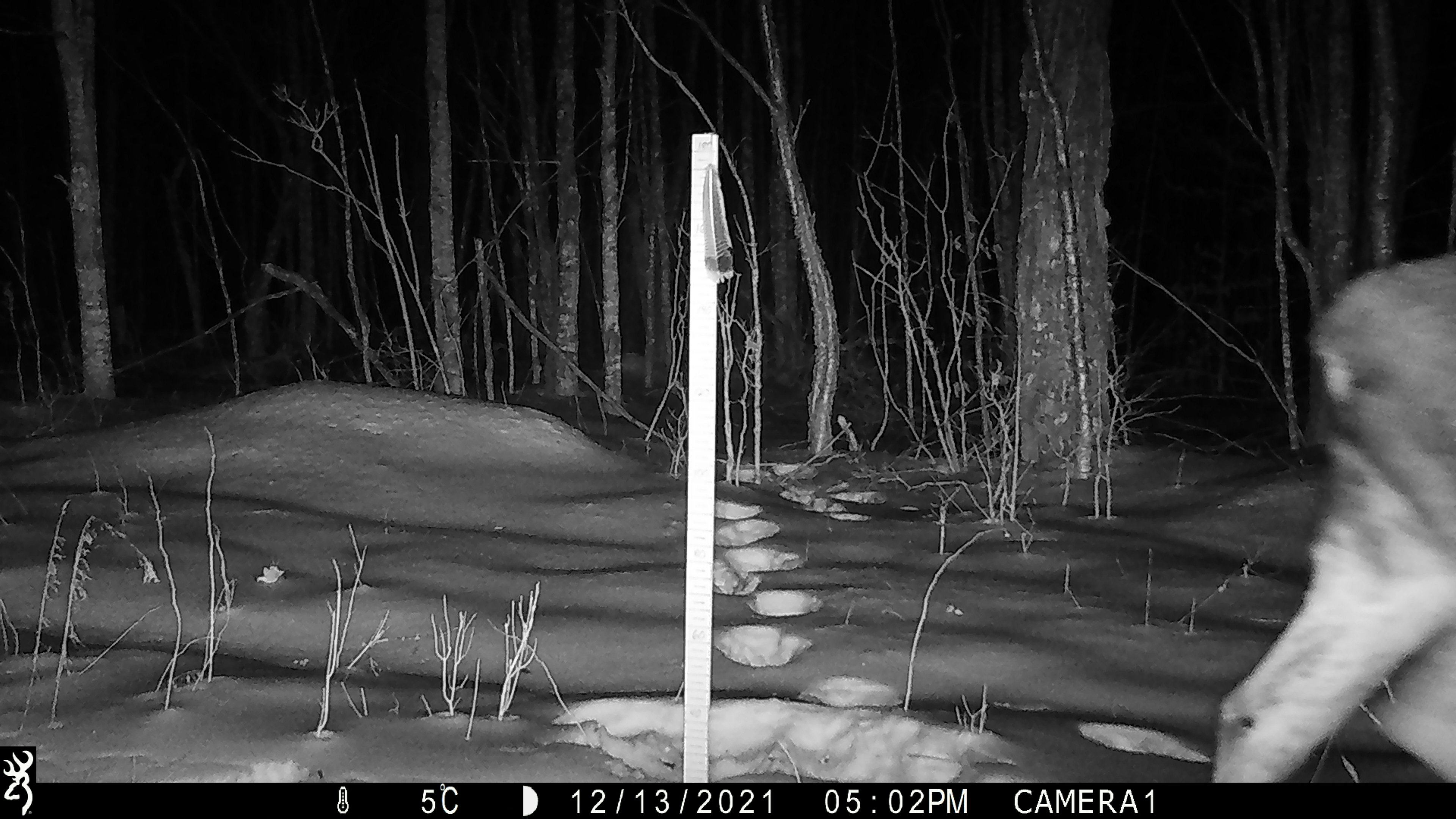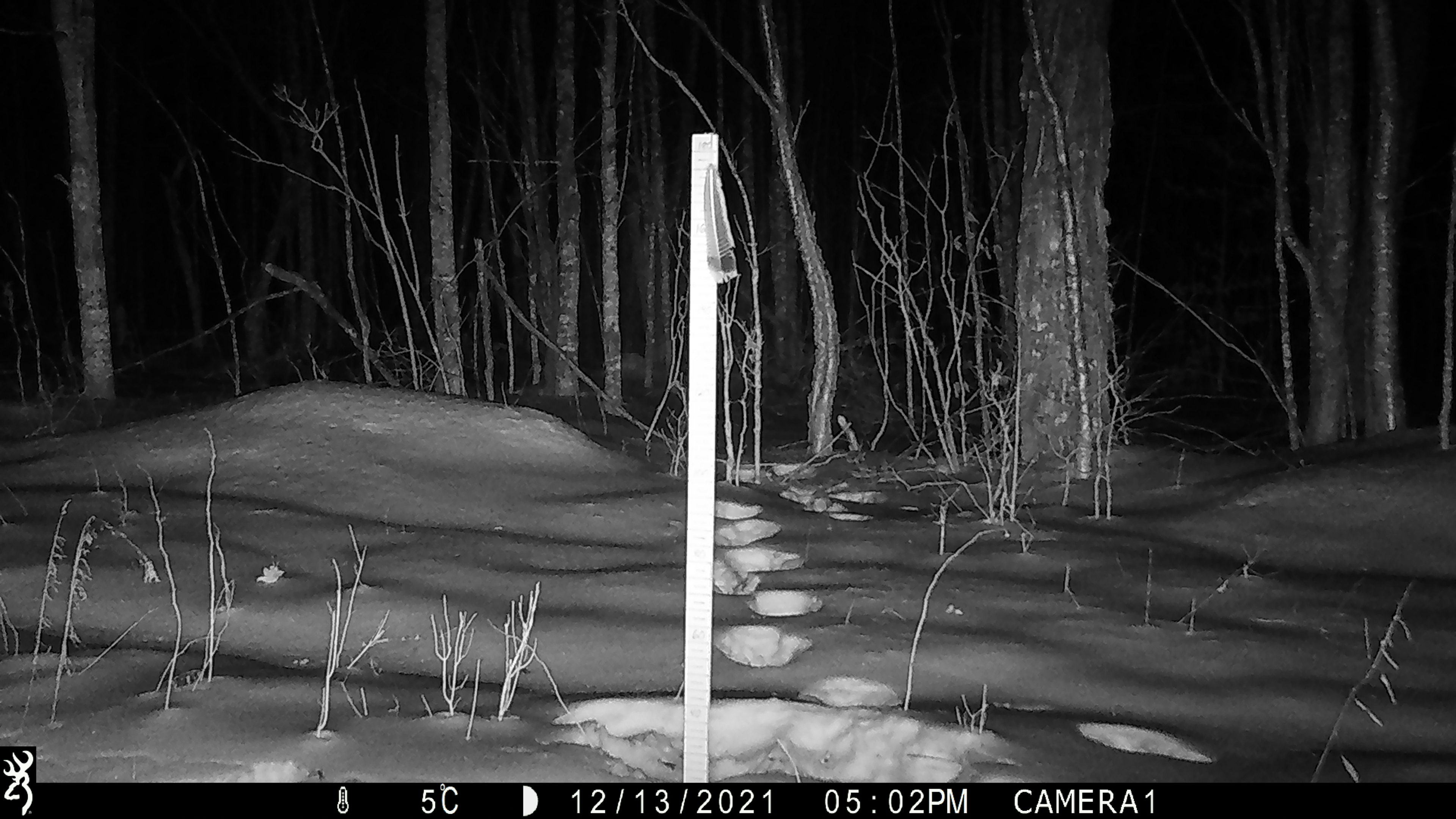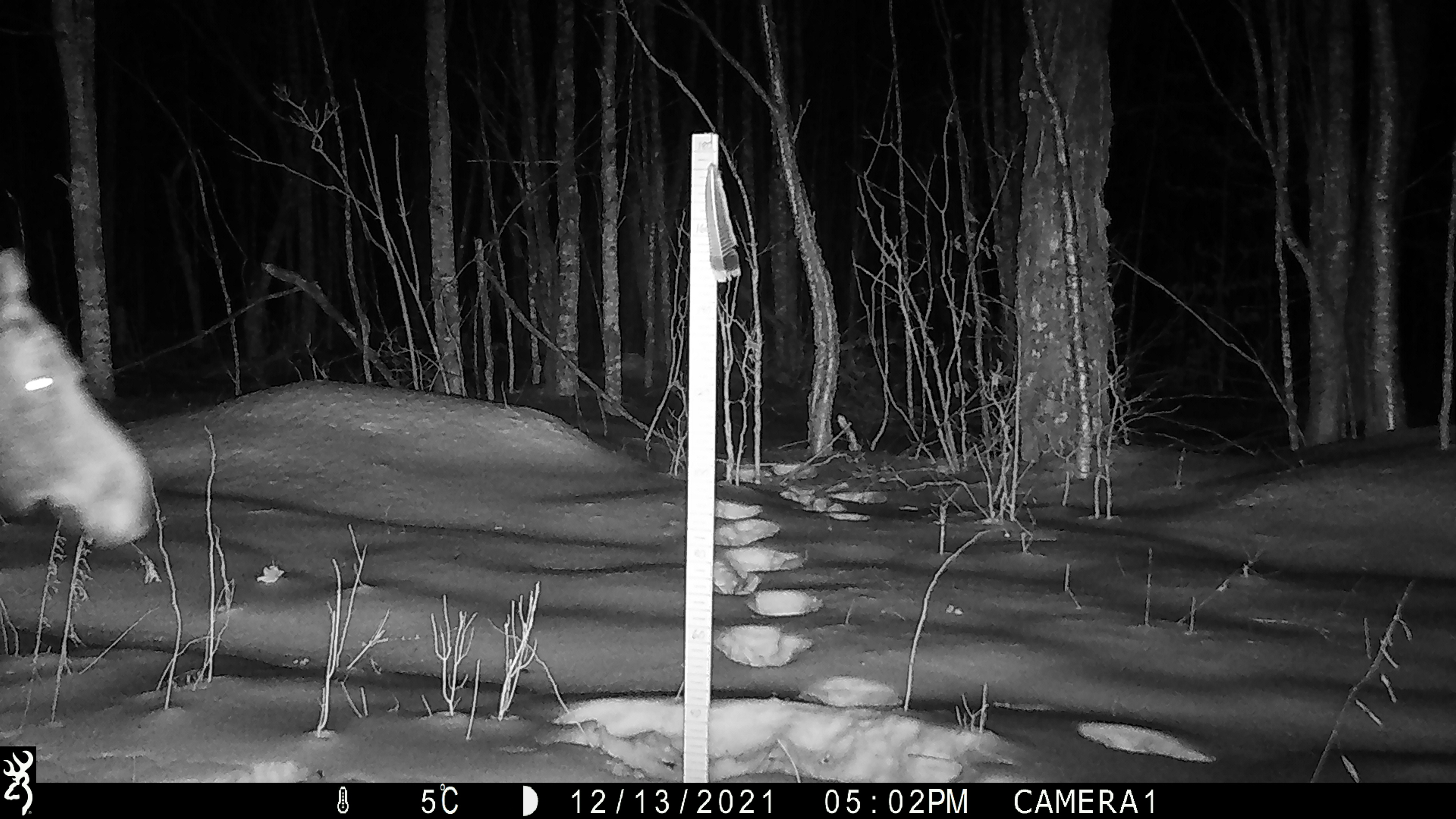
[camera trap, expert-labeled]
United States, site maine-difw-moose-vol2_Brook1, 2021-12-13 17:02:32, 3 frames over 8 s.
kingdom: Animalia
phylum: Chordata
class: Mammalia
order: Artiodactyla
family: Cervidae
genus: Alces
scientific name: Alces alces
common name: moose